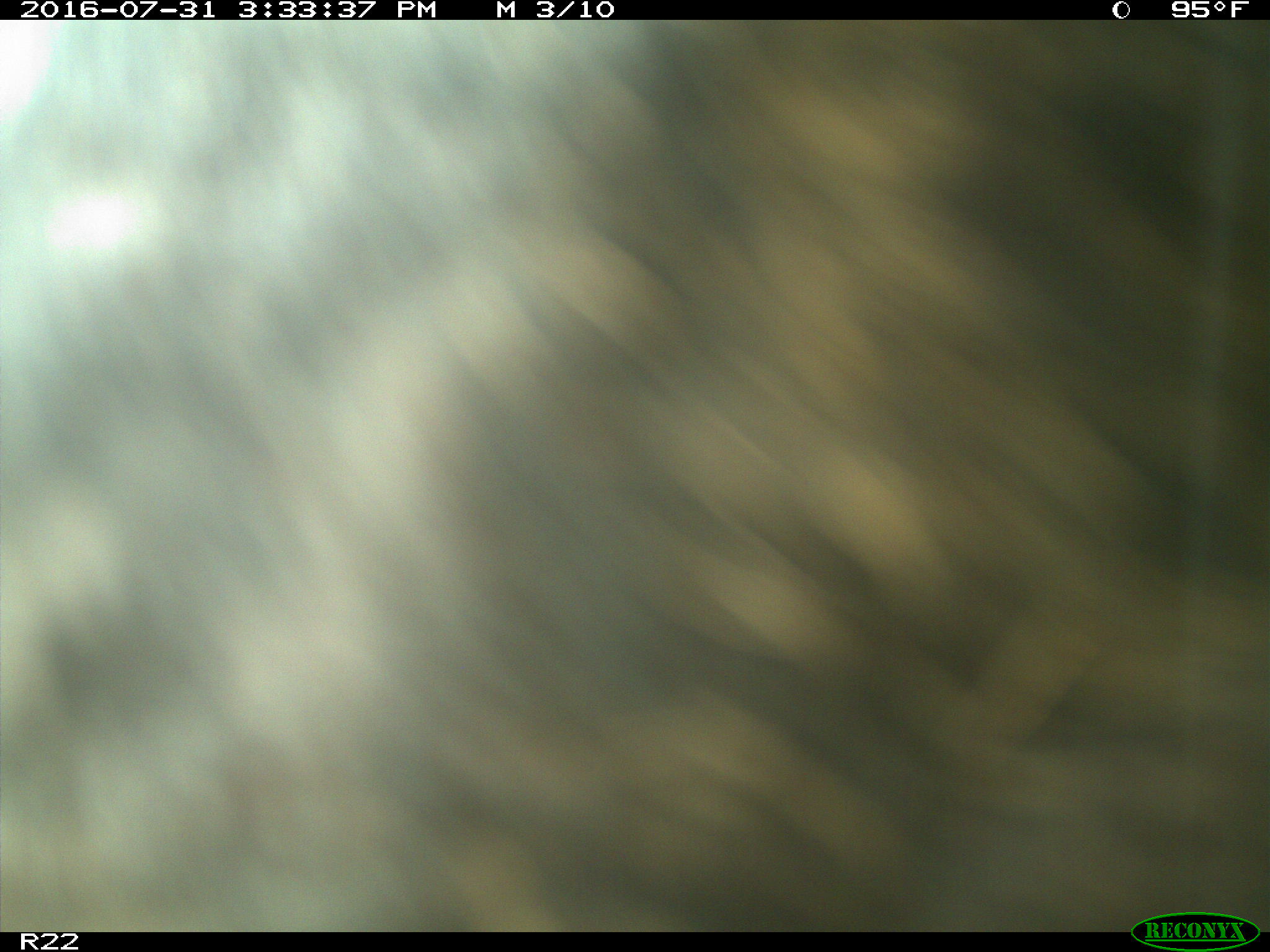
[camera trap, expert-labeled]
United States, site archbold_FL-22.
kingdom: Animalia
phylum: Chordata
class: Mammalia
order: Artiodactyla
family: Bovidae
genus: Bos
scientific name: Bos taurus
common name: domestic cow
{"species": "Bos taurus (domestic cow)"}